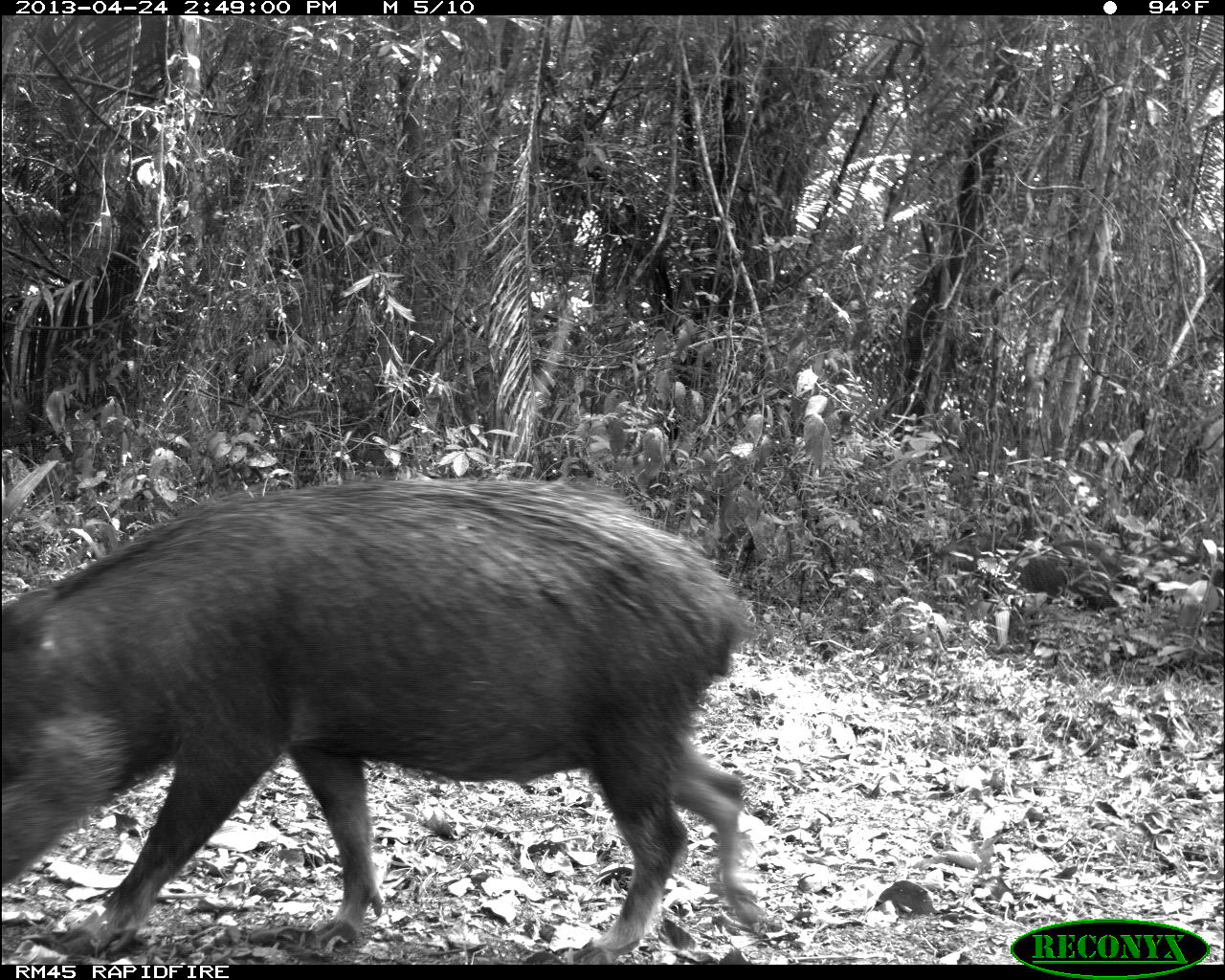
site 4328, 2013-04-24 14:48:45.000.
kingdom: Animalia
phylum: Chordata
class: Mammalia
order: Artiodactyla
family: Tayassuidae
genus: Tayassu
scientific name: Tayassu pecari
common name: white-lipped peccary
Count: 10.